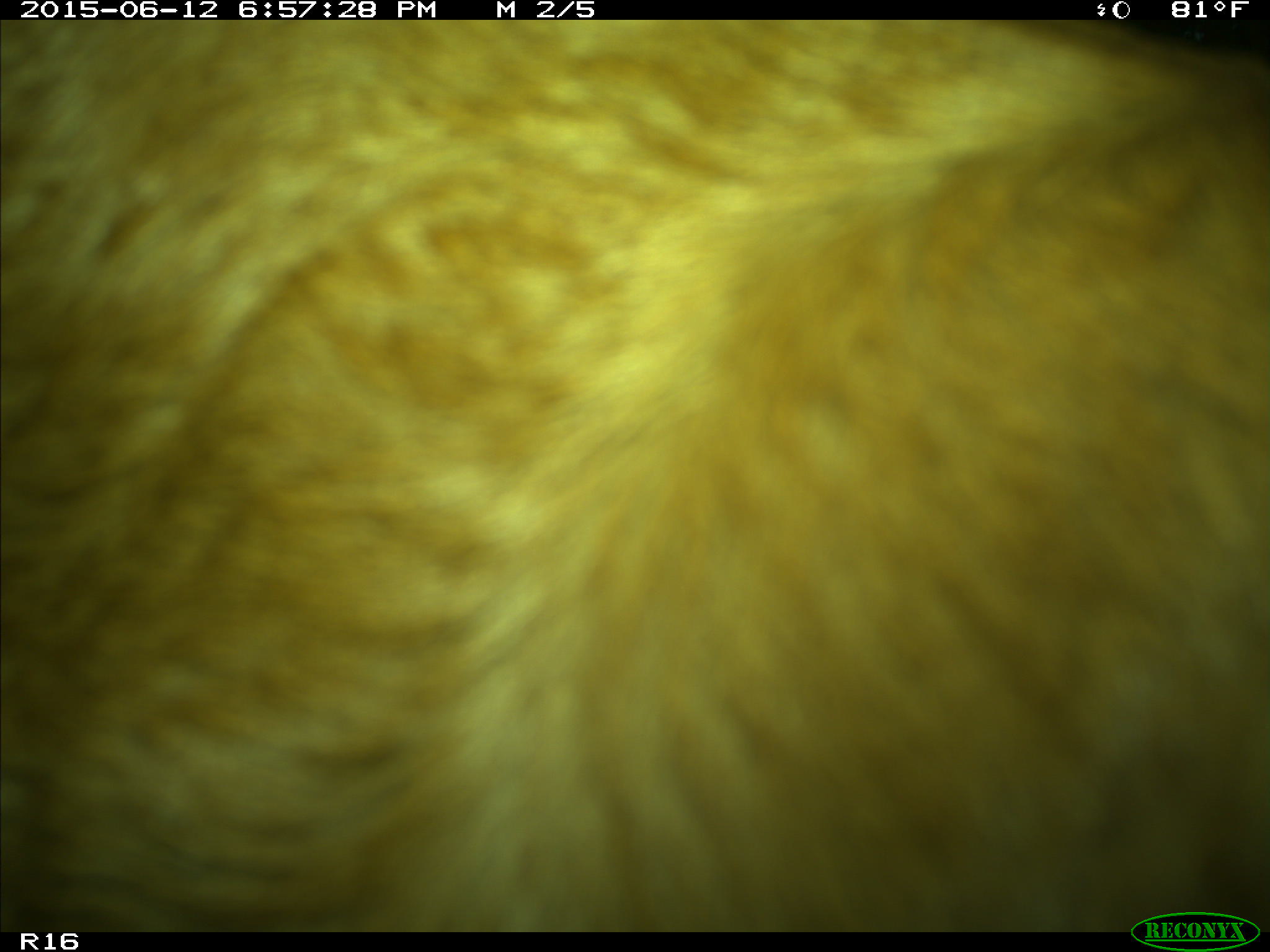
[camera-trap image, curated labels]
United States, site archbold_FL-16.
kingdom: Animalia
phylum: Chordata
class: Mammalia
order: Artiodactyla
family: Bovidae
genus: Bos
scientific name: Bos taurus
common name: domestic cow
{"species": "Bos taurus (domestic cow)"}